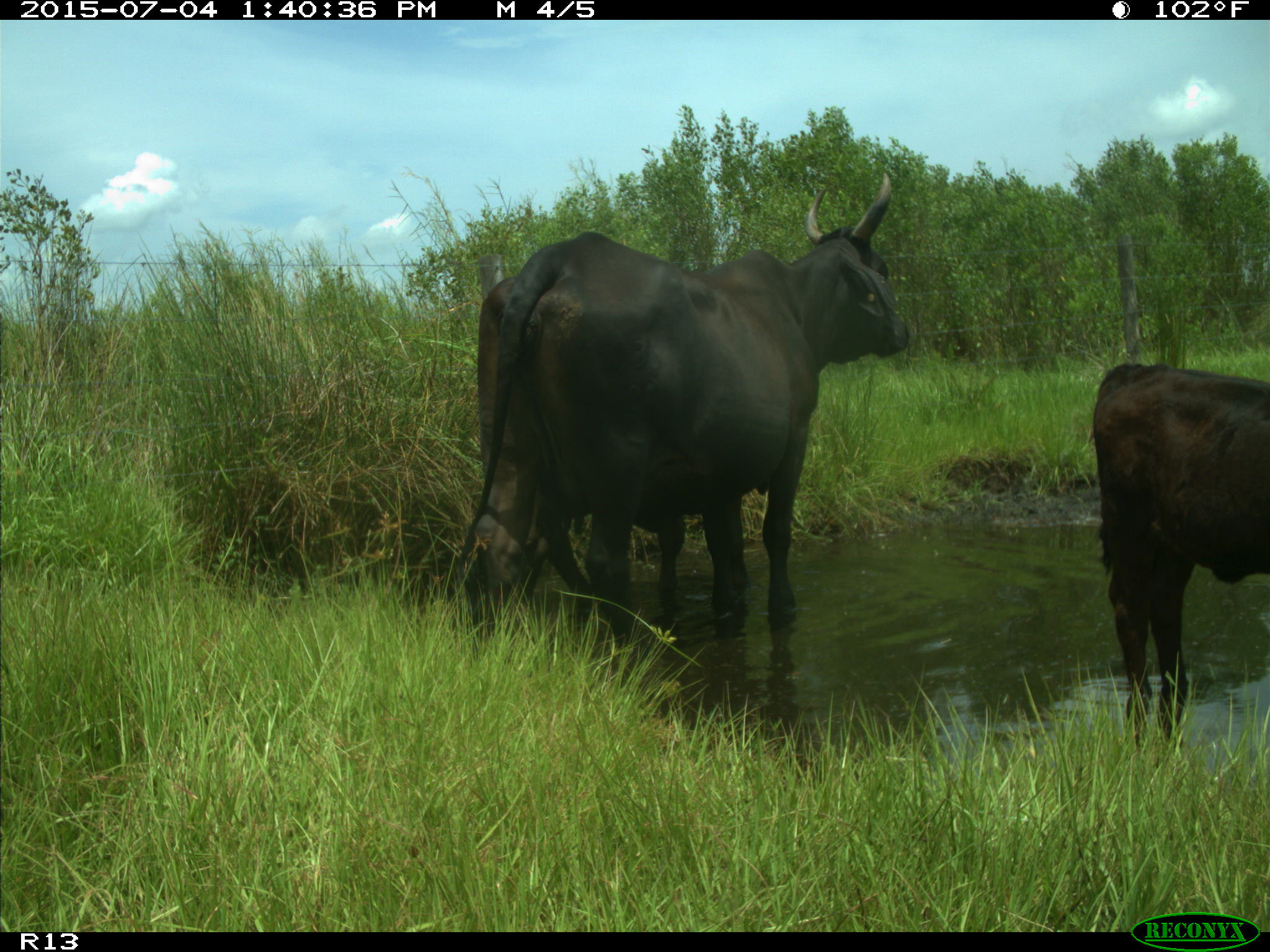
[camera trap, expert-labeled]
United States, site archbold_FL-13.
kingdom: Animalia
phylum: Chordata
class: Mammalia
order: Artiodactyla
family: Bovidae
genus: Bos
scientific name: Bos taurus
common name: domestic cow